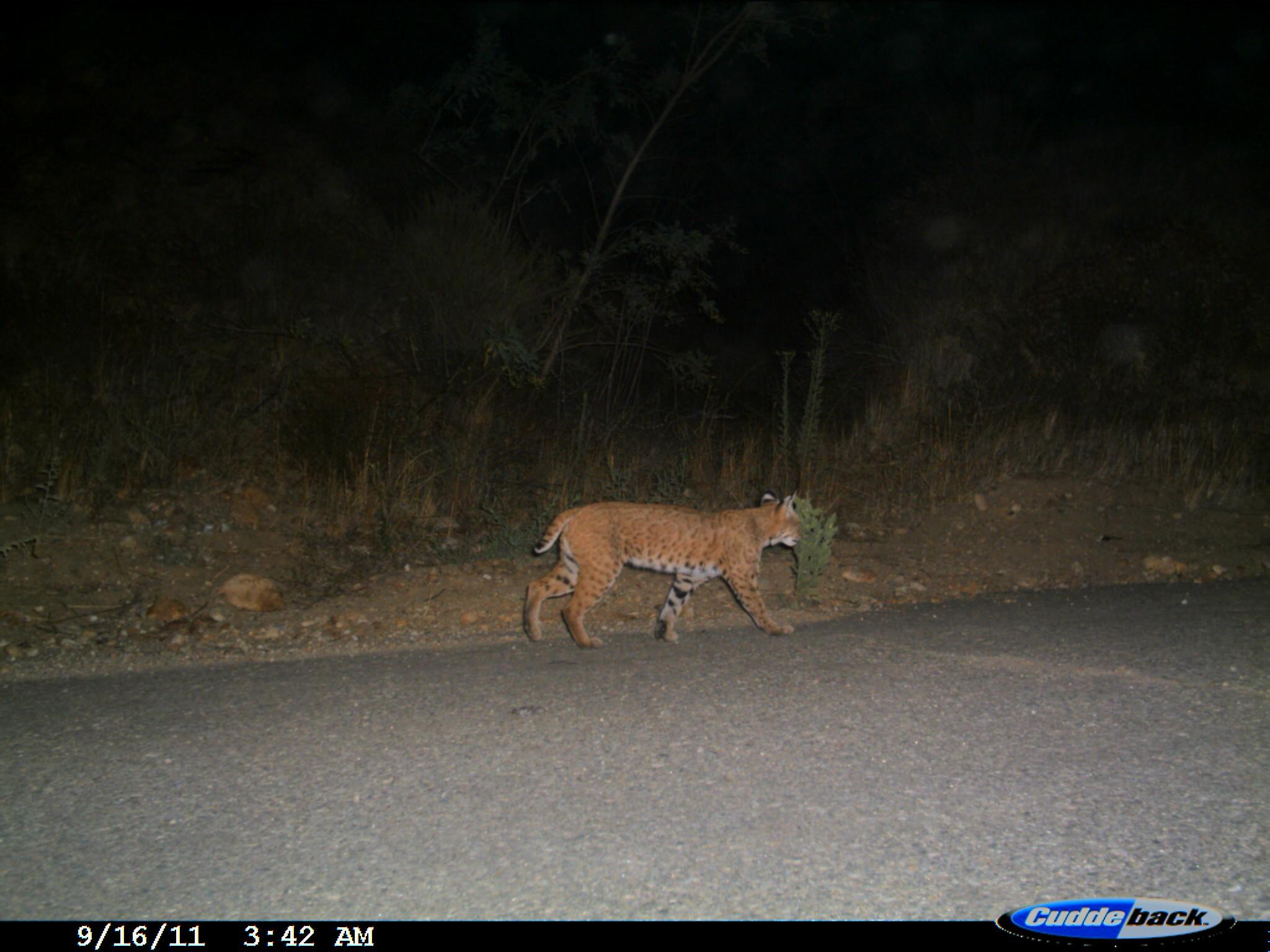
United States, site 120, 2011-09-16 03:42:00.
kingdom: Animalia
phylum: Chordata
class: Mammalia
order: Carnivora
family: Felidae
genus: Lynx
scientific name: Lynx rufus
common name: bobcat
Bobcat (Lynx rufus).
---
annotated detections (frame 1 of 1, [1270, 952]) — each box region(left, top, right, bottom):
bobcat: region(514, 493, 810, 649)